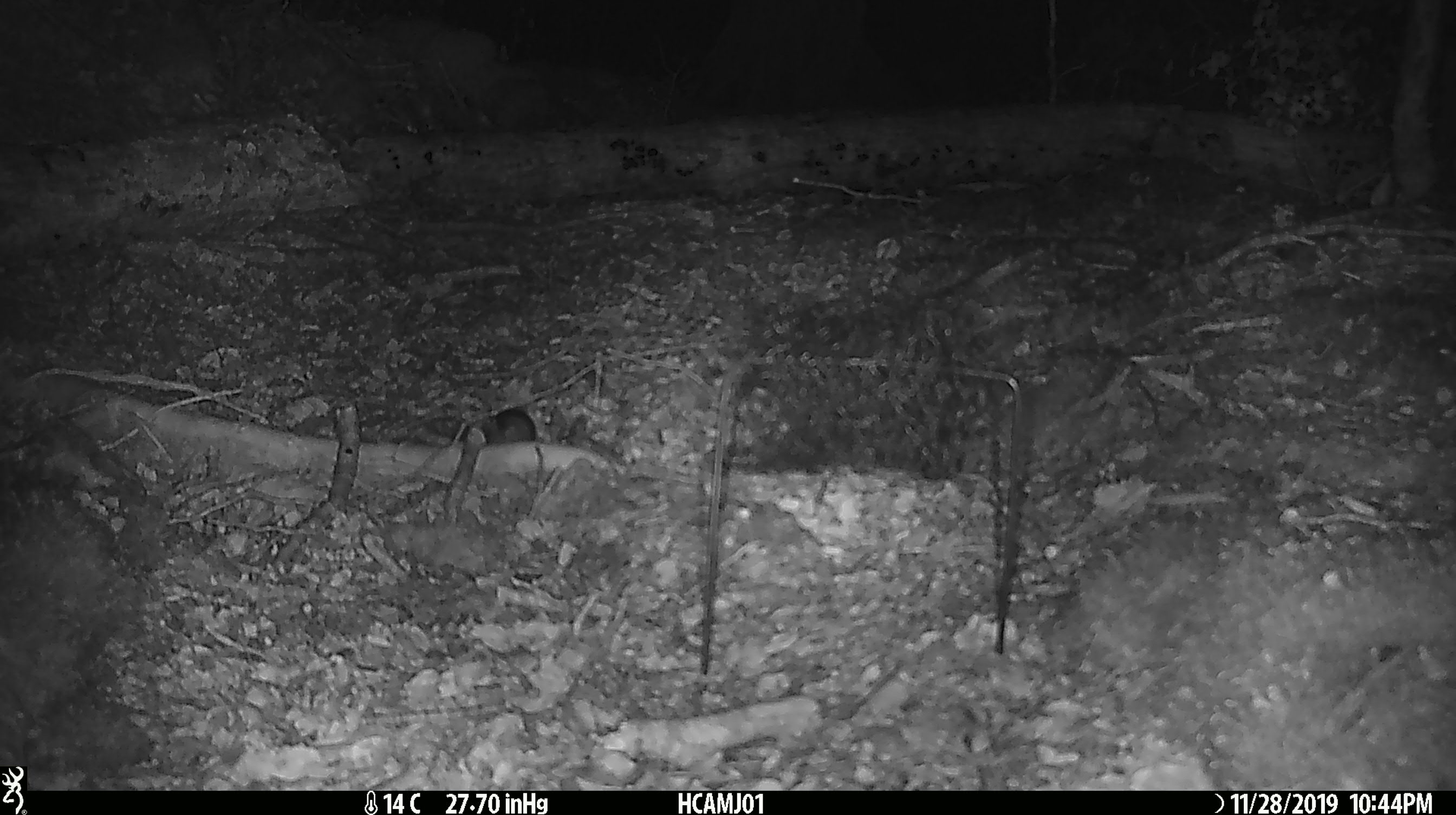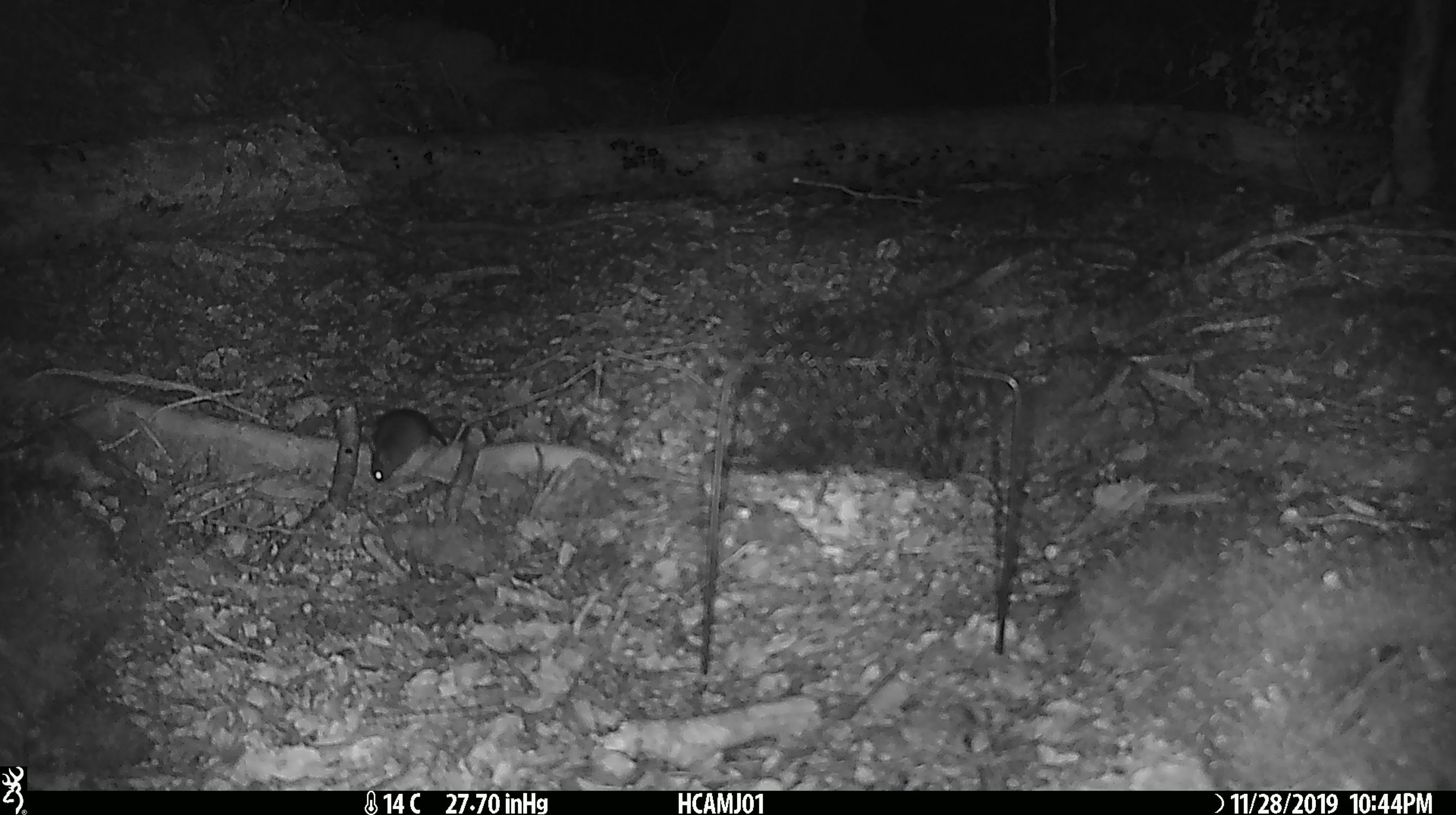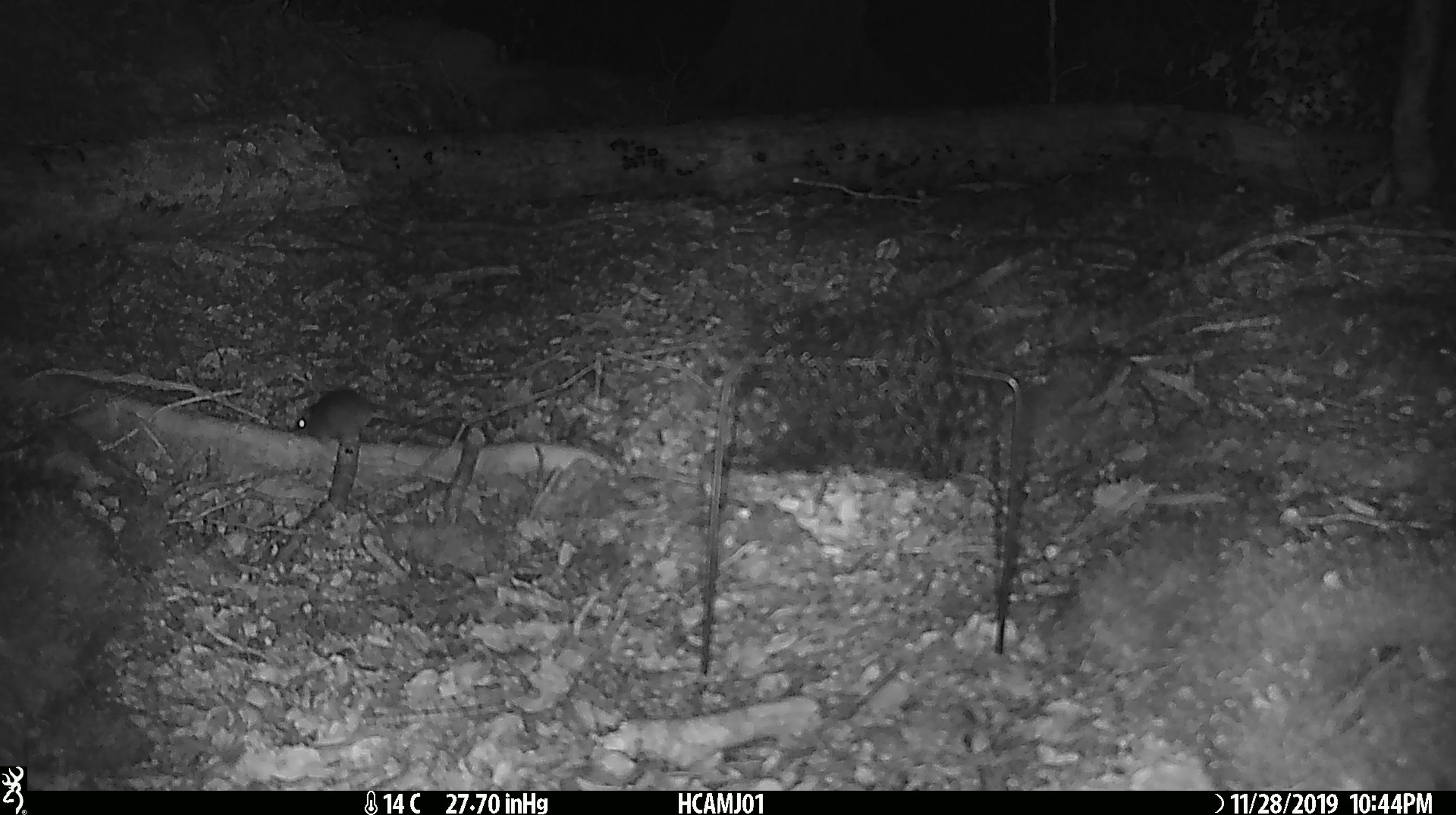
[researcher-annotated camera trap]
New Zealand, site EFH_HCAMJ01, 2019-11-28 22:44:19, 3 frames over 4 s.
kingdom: Animalia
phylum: Chordata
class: Mammalia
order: Rodentia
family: Muridae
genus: Mus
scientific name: Mus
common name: mouse